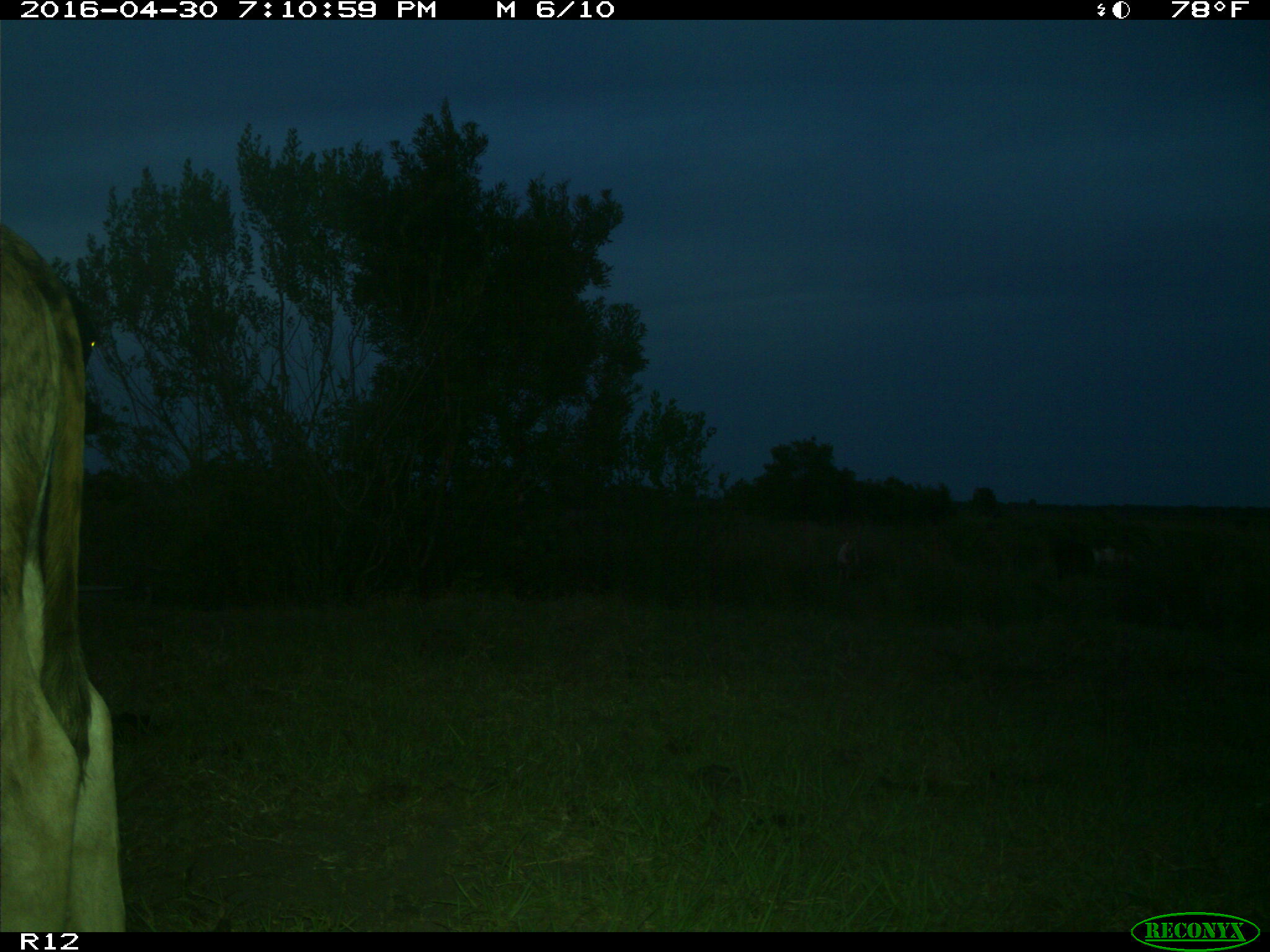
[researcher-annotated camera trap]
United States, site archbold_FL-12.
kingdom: Animalia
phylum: Chordata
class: Mammalia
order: Artiodactyla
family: Bovidae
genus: Bos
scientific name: Bos taurus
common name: domestic cow